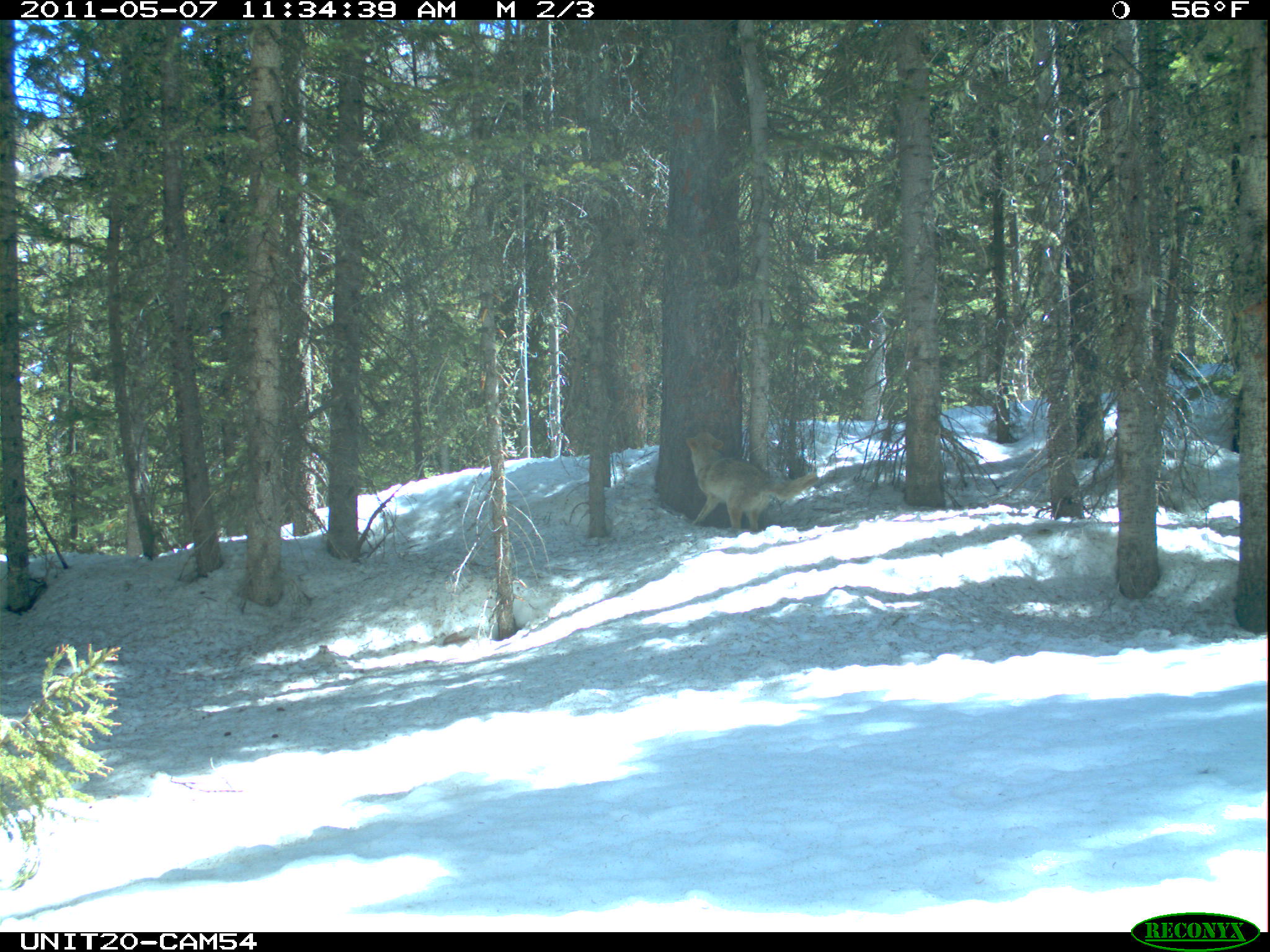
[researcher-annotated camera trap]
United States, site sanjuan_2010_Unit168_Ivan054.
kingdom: Animalia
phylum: Chordata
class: Mammalia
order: Carnivora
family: Canidae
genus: Canis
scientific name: Canis latrans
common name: coyote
Canis latrans (coyote).